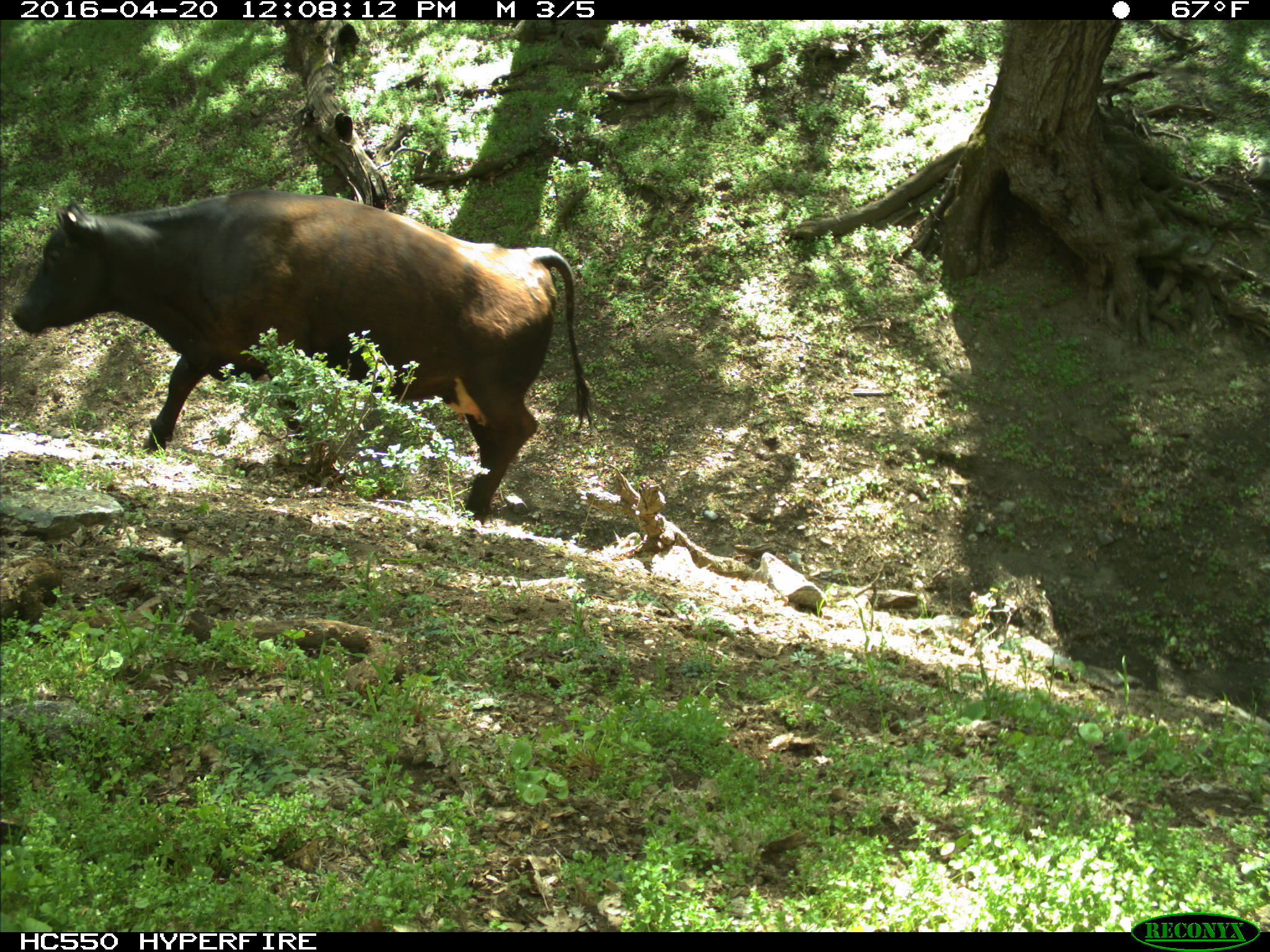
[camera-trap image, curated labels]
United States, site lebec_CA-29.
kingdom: Animalia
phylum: Chordata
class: Mammalia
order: Artiodactyla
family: Bovidae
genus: Bos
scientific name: Bos taurus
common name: domestic cow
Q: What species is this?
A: Bos taurus (domestic cow).